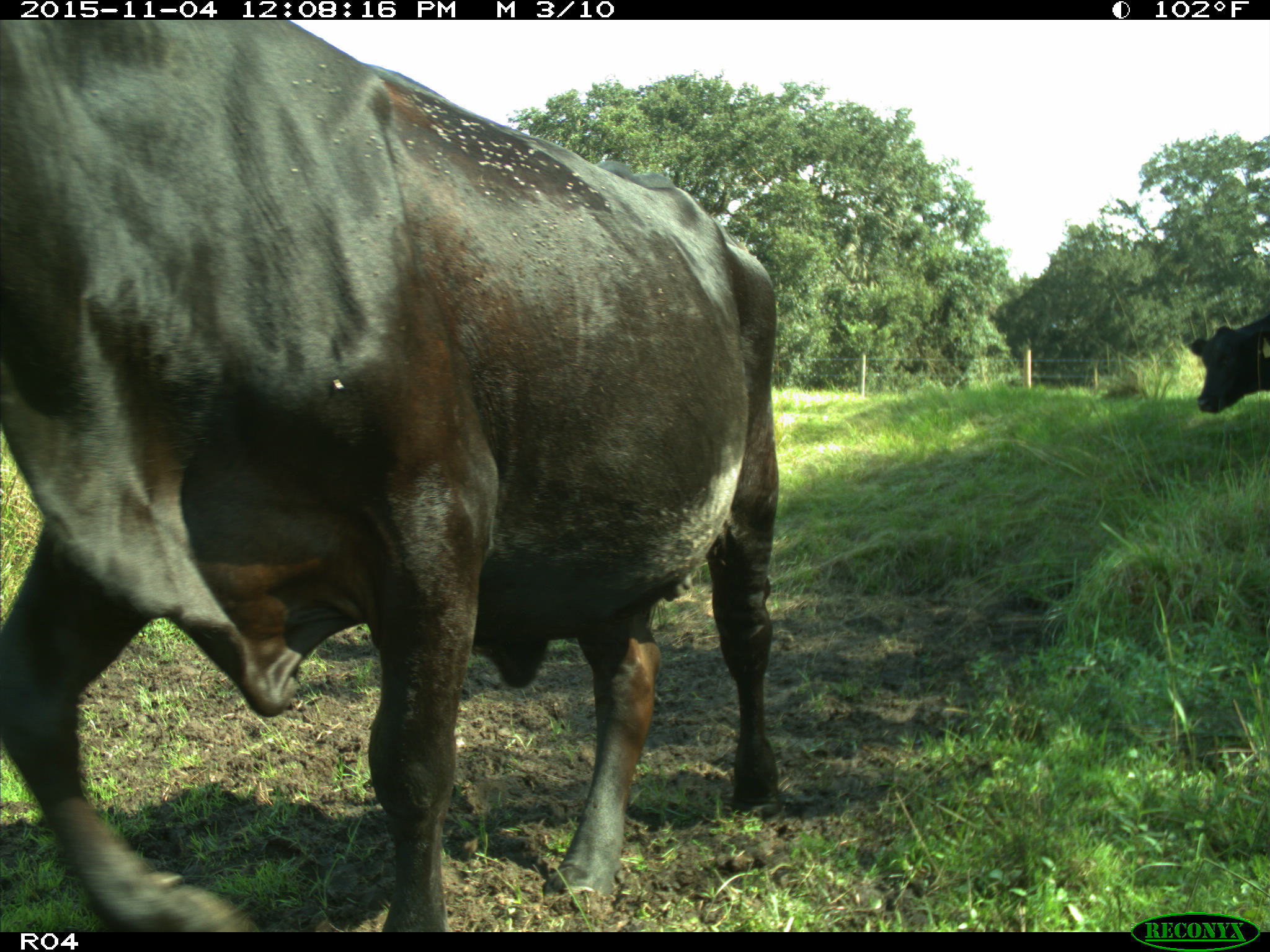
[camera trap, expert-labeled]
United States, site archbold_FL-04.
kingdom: Animalia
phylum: Chordata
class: Mammalia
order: Artiodactyla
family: Bovidae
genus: Bos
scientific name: Bos taurus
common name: domestic cow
Bos taurus (domestic cow).